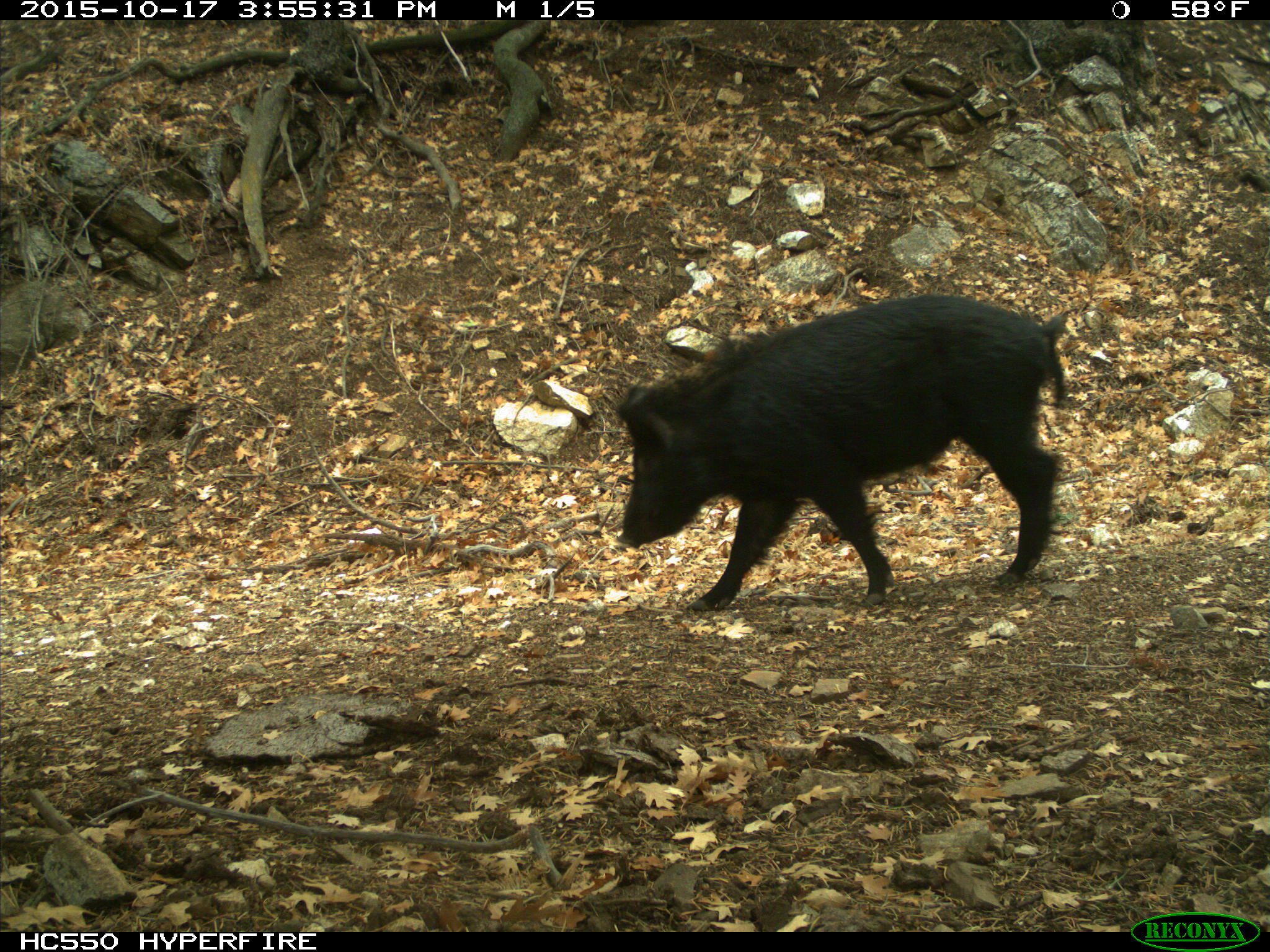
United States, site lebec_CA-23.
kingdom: Animalia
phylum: Chordata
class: Mammalia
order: Artiodactyla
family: Suidae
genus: Sus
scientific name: Sus scrofa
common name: wild boar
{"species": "Sus scrofa (wild boar)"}